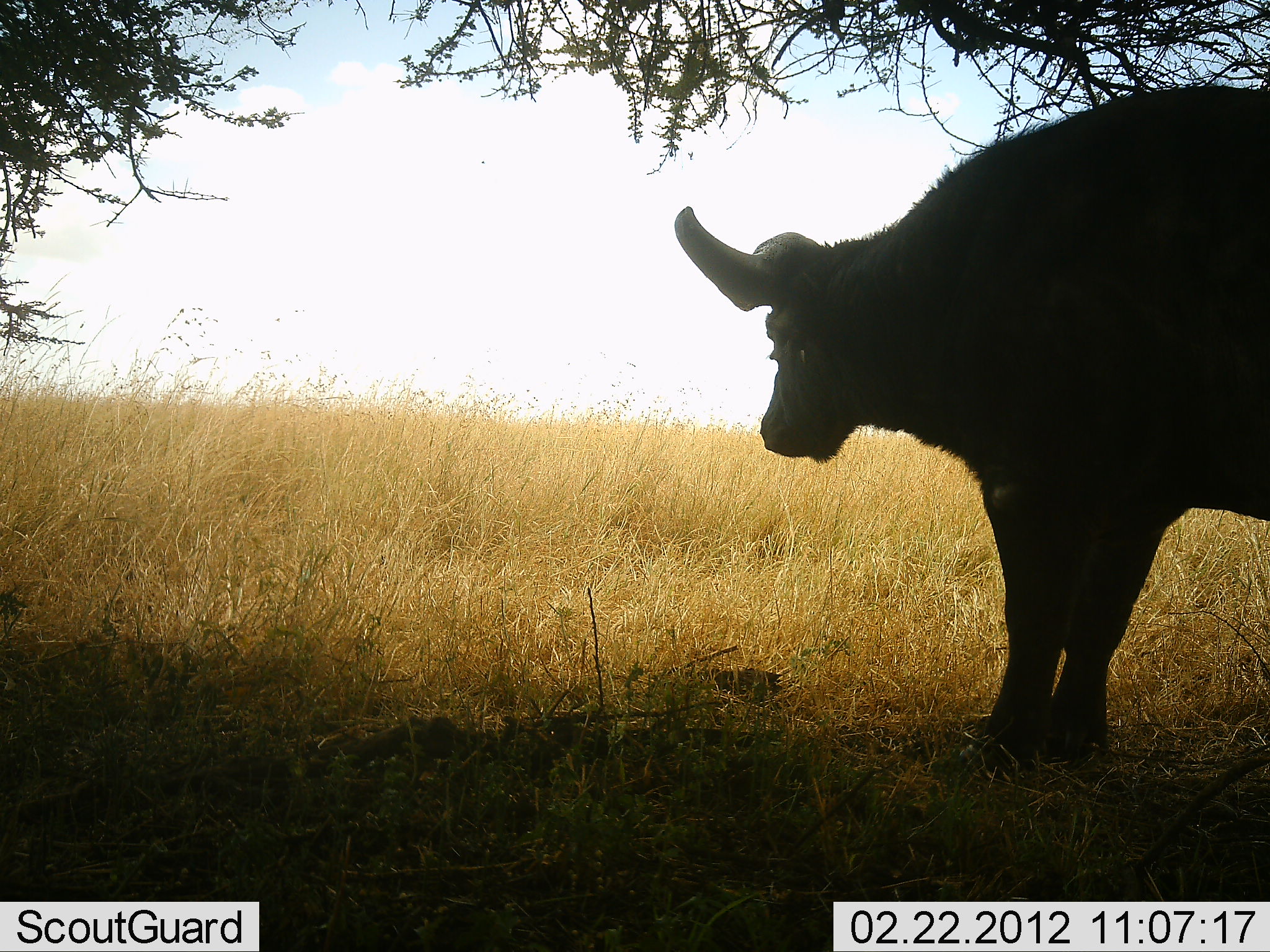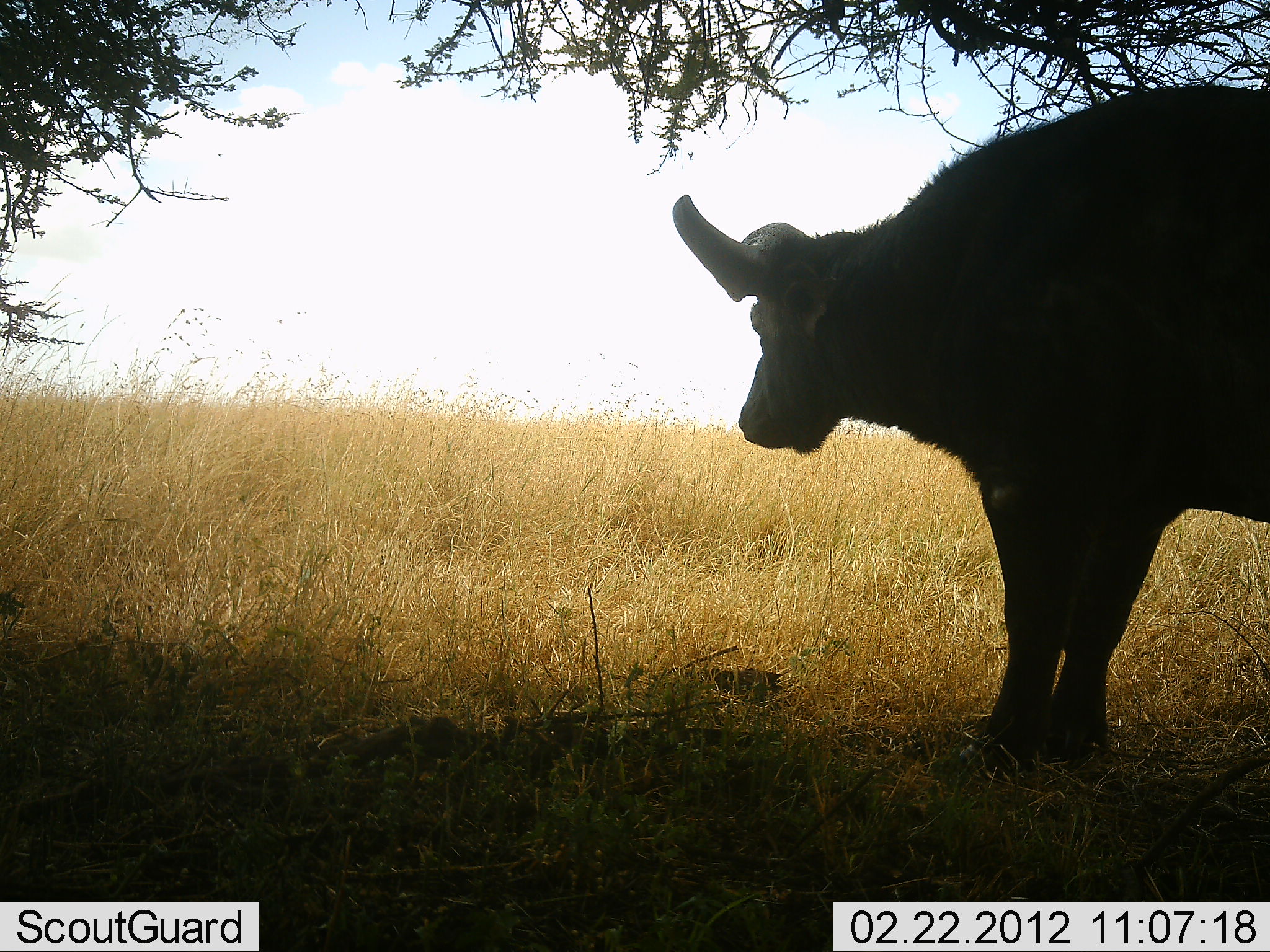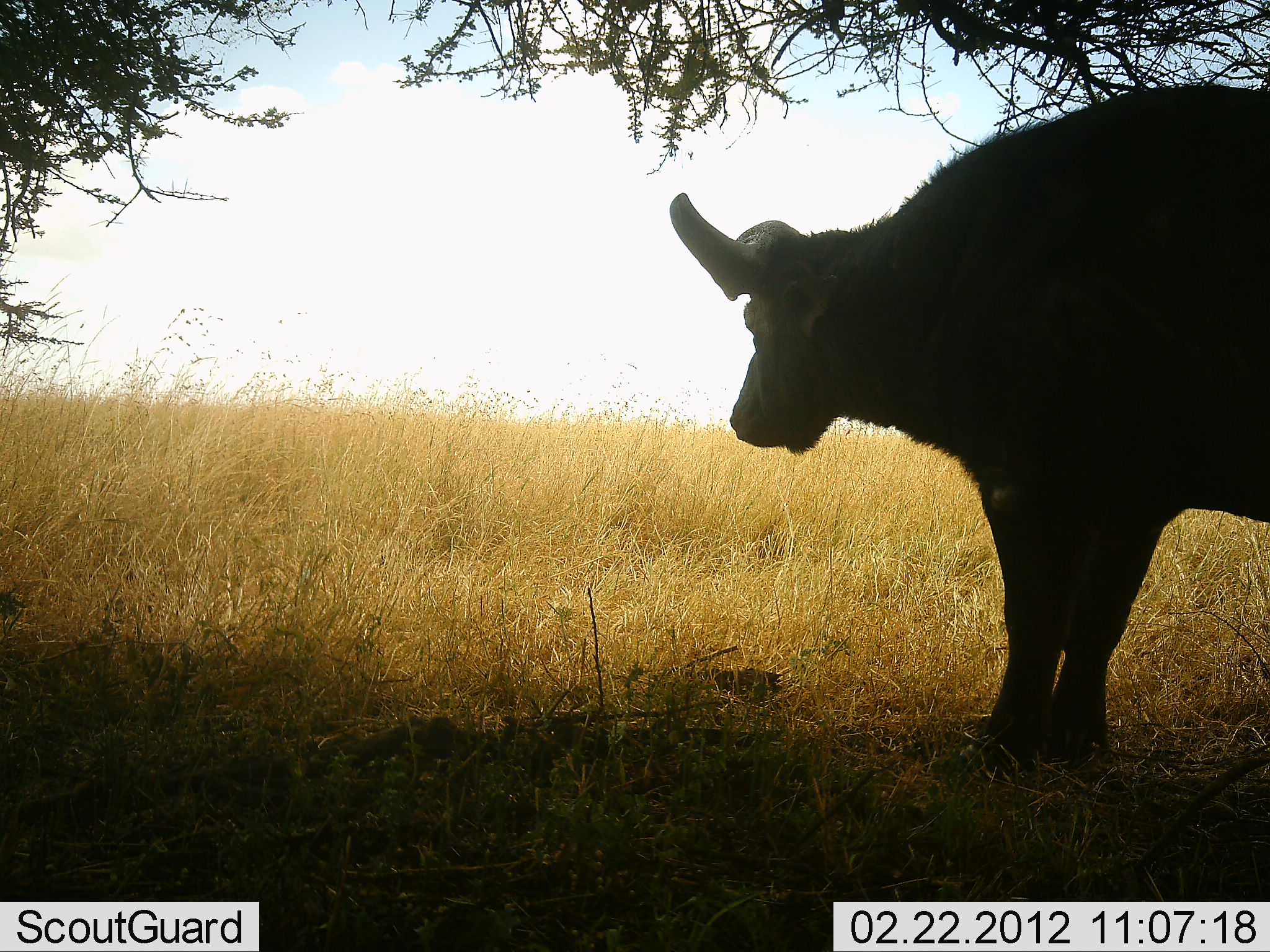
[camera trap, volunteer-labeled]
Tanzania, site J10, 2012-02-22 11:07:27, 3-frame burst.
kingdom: Animalia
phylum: Chordata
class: Mammalia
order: Artiodactyla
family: Bovidae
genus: Syncerus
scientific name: Syncerus caffer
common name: cape buffalo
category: buffalo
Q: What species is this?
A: Buffalo (cape buffalo) (Syncerus caffer).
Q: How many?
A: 1.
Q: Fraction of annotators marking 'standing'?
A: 92%.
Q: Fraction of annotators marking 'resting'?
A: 4%.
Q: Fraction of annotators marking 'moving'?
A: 4%.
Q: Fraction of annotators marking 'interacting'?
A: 0%.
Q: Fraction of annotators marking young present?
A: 0%.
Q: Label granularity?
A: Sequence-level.